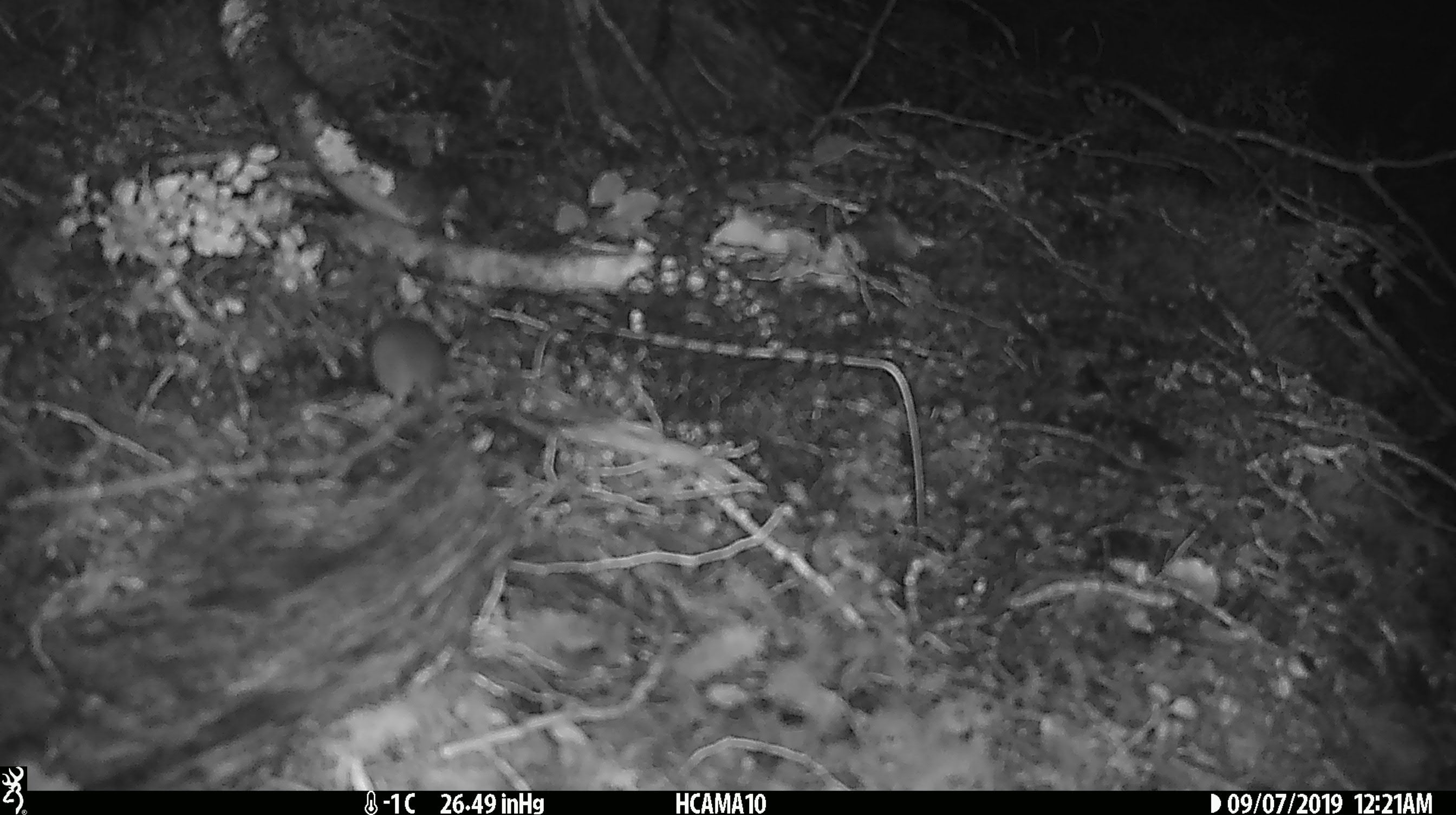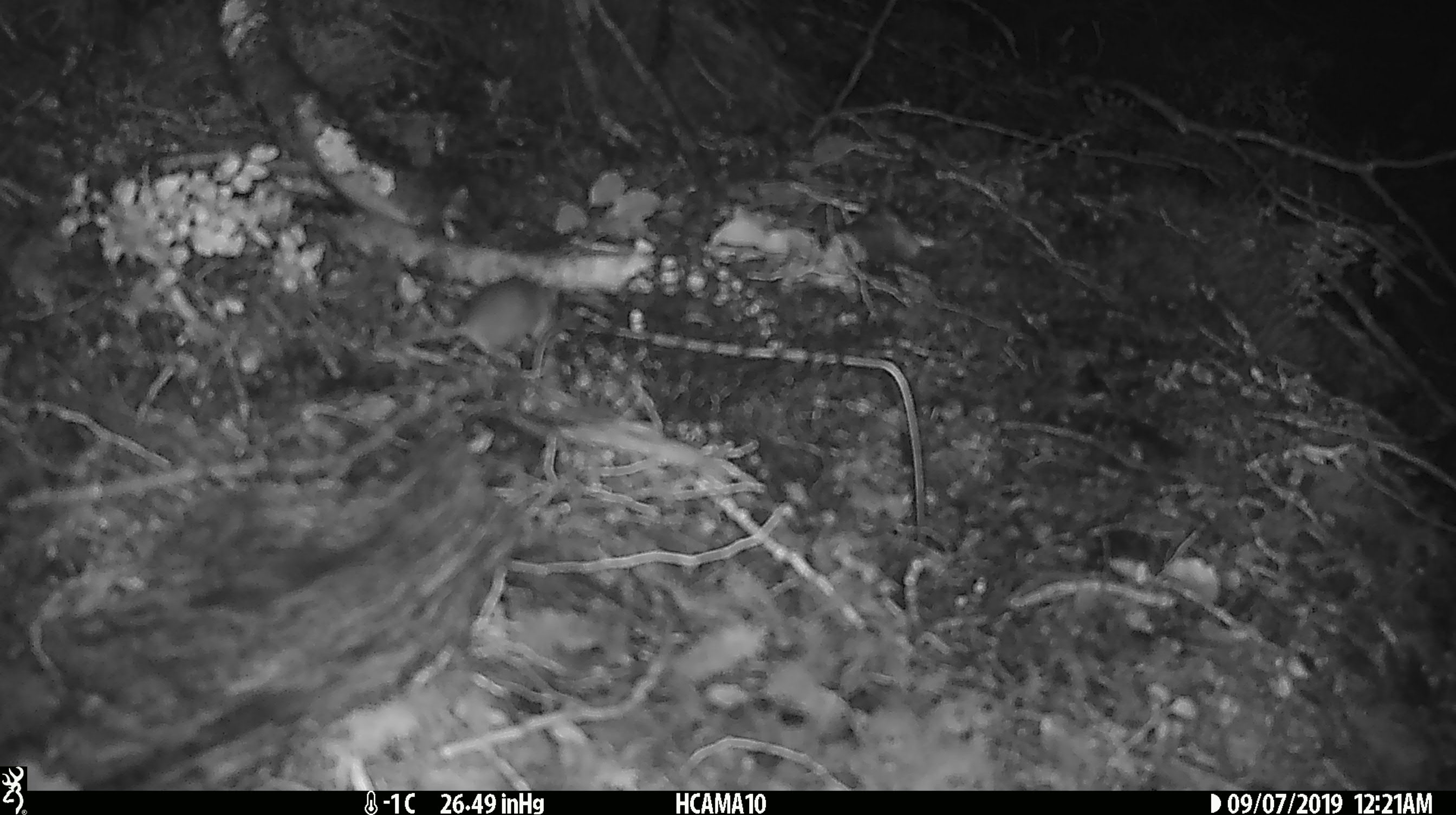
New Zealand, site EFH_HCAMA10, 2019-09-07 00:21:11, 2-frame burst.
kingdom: Animalia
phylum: Chordata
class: Mammalia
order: Rodentia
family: Muridae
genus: Mus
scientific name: Mus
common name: mouse